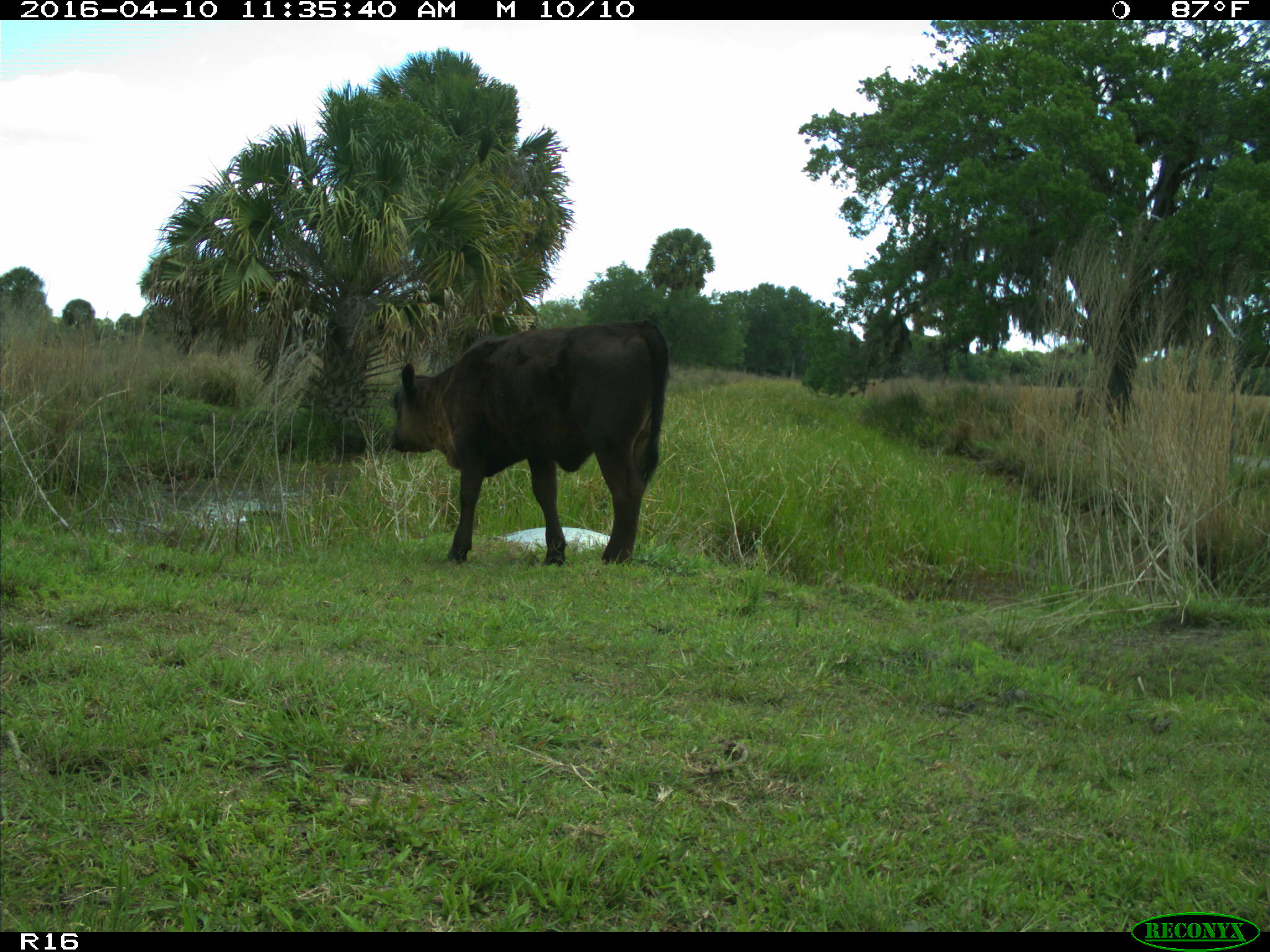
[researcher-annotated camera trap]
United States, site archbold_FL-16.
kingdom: Animalia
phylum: Chordata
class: Mammalia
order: Artiodactyla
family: Bovidae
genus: Bos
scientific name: Bos taurus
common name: domestic cow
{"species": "Bos taurus (domestic cow)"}